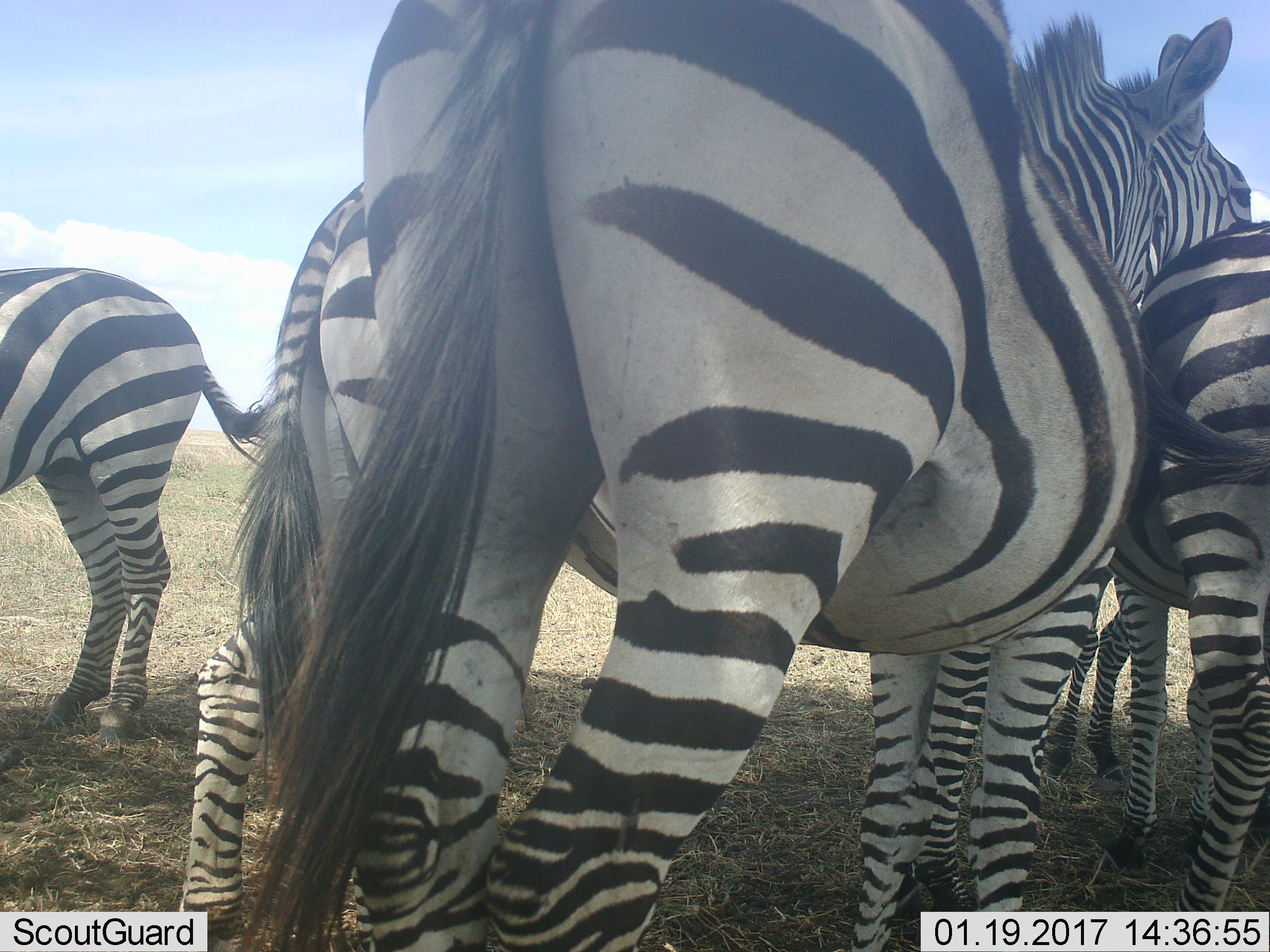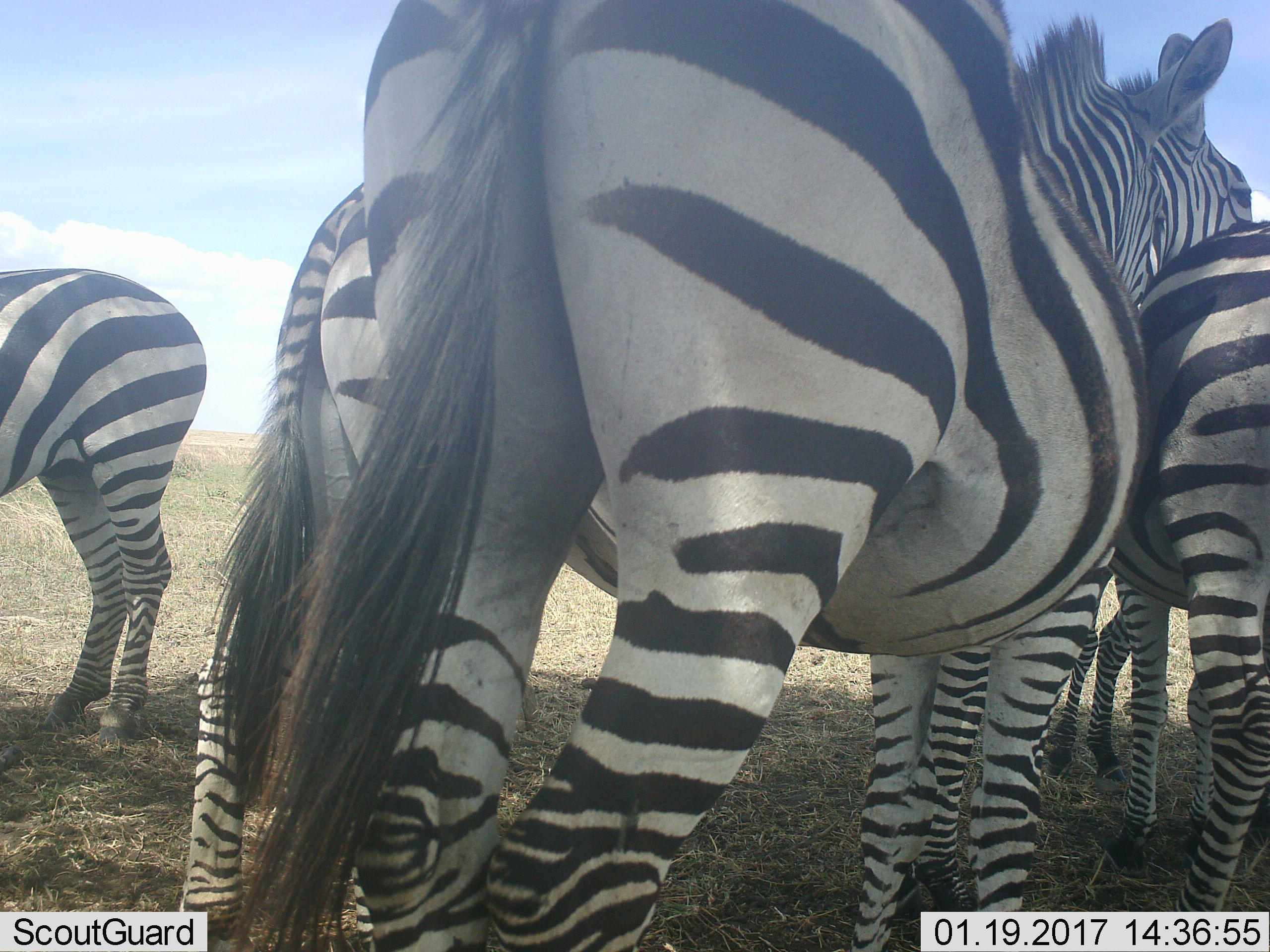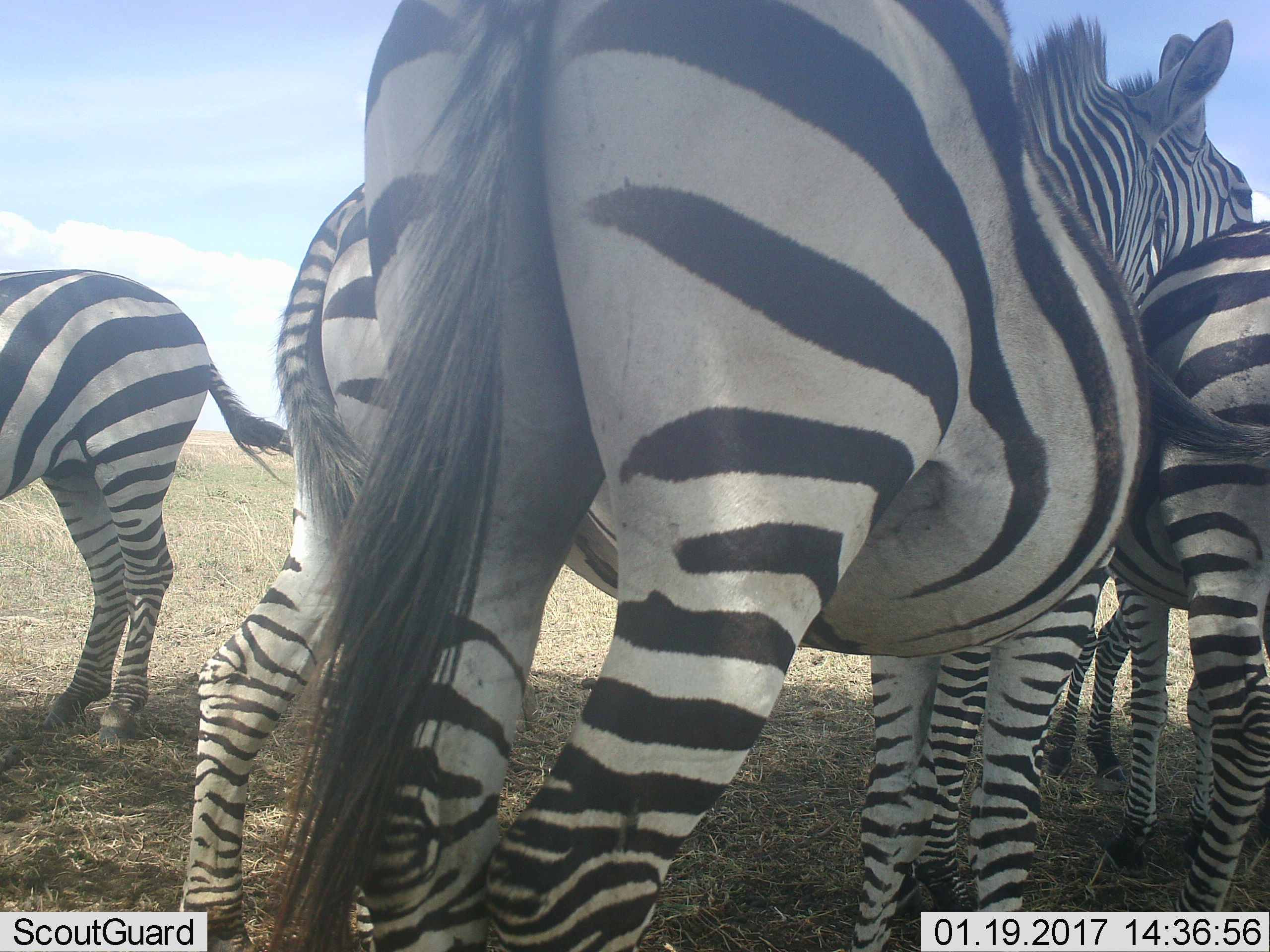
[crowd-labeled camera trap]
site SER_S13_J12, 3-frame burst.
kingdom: Animalia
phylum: Chordata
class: Mammalia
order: Perissodactyla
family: Equidae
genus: Equus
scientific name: Equus quagga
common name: plains zebra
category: zebraplains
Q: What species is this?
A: Zebraplains (plains zebra) (Equus quagga).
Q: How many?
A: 5.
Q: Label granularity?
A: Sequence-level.